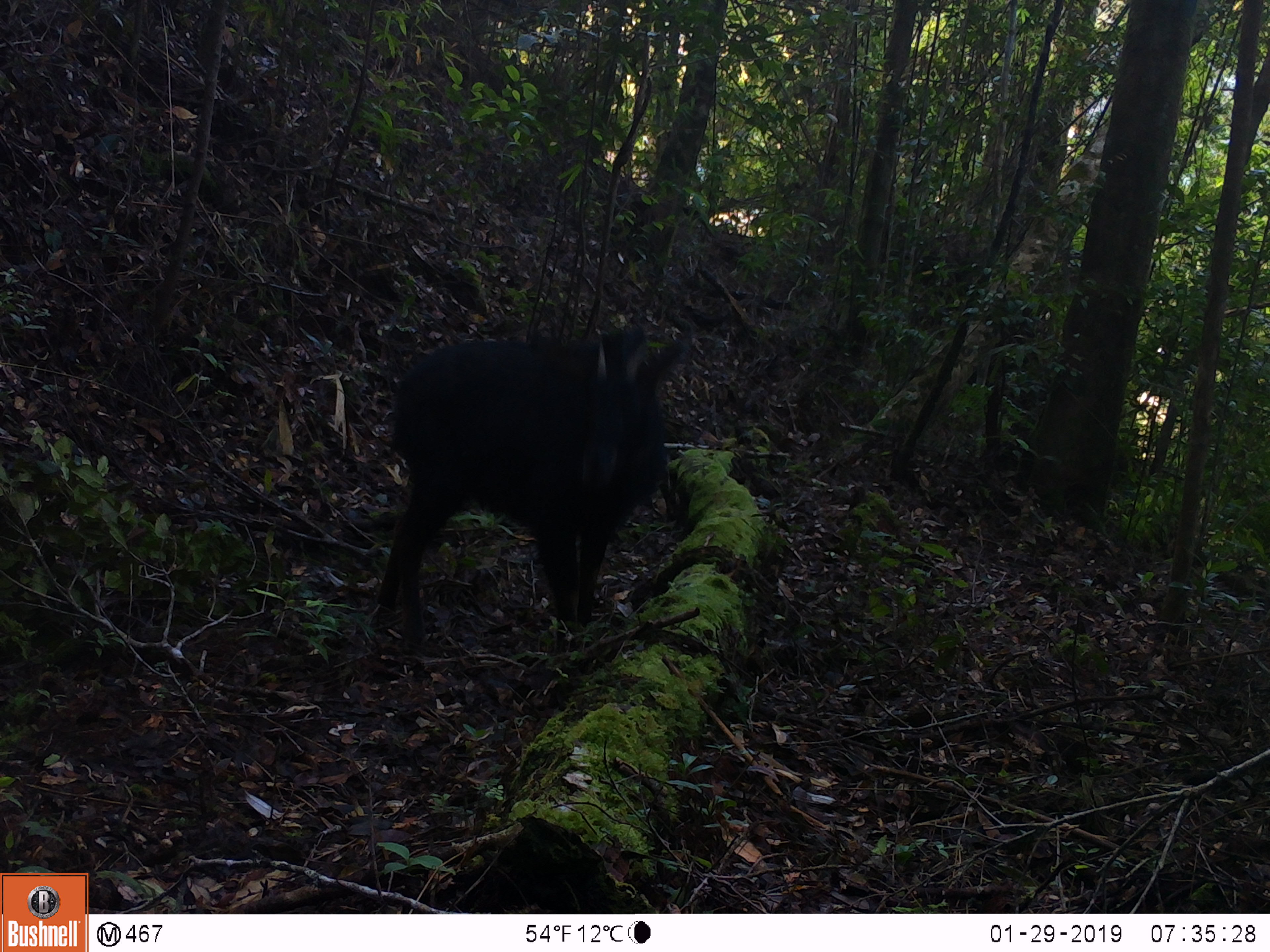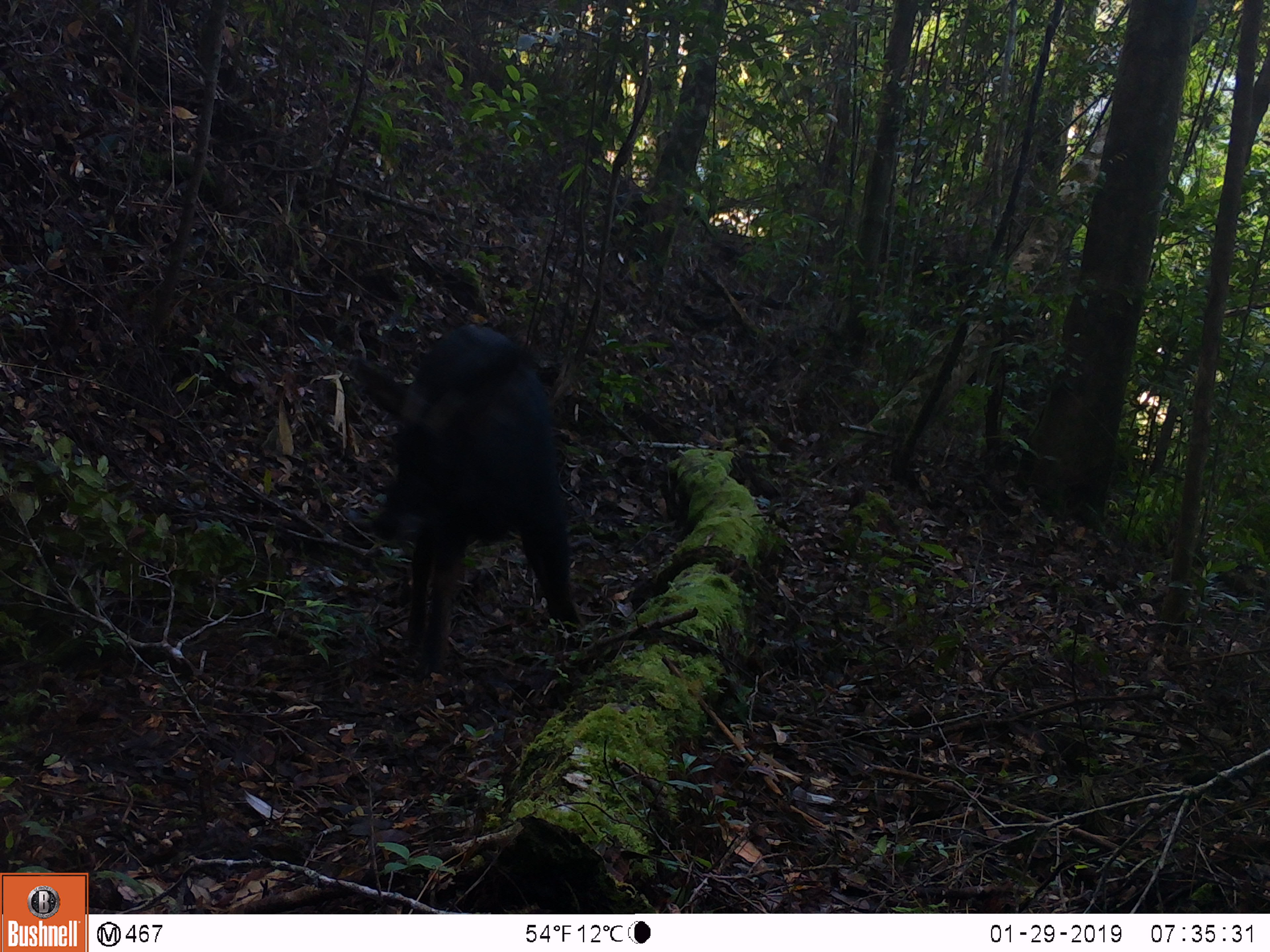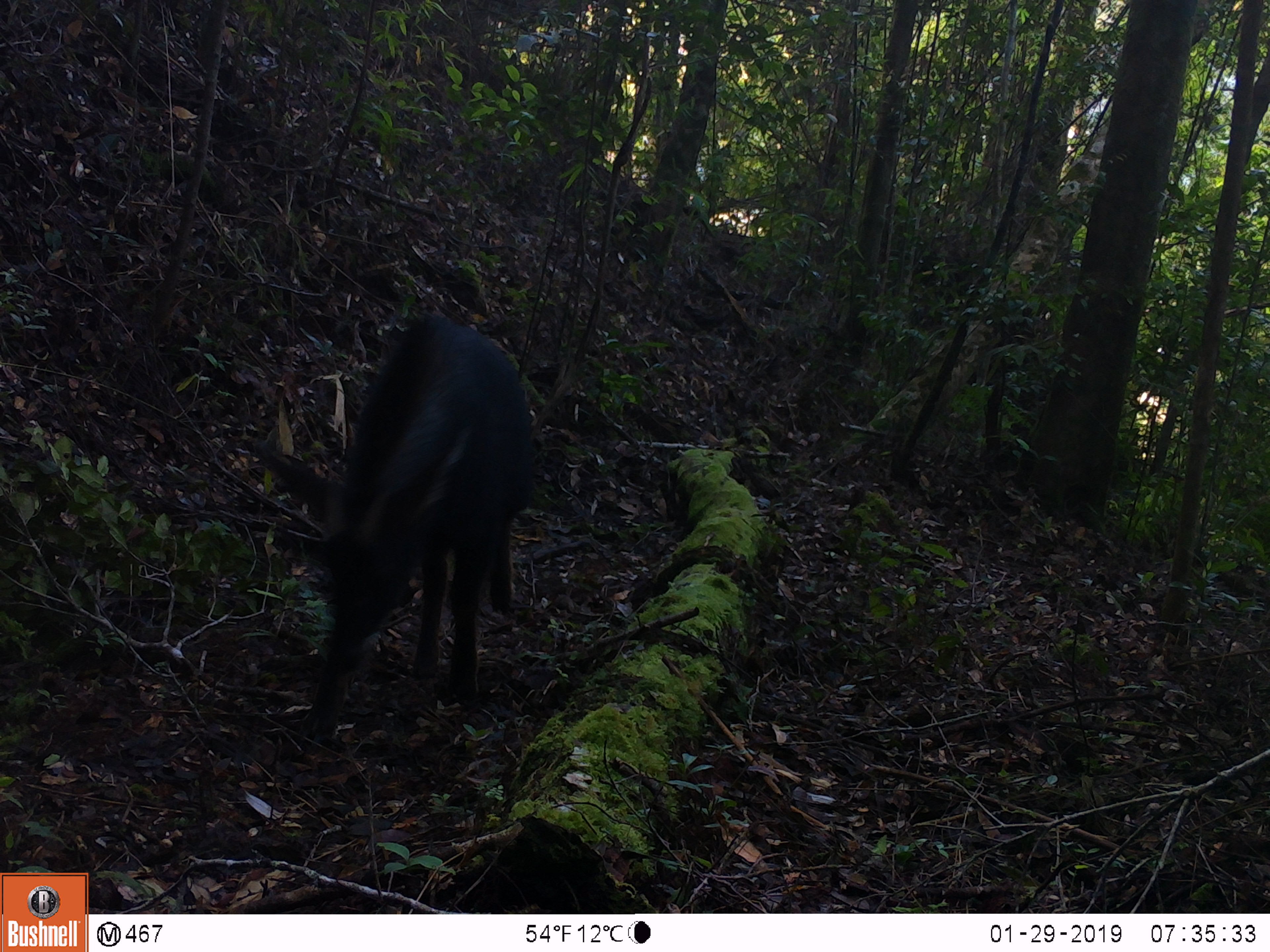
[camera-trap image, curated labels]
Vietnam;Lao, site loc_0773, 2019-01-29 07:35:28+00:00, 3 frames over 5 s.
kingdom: Animalia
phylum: Chordata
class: Mammalia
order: Artiodactyla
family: Bovidae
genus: Capricornis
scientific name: Capricornis sumatraensis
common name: chinese serow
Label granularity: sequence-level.